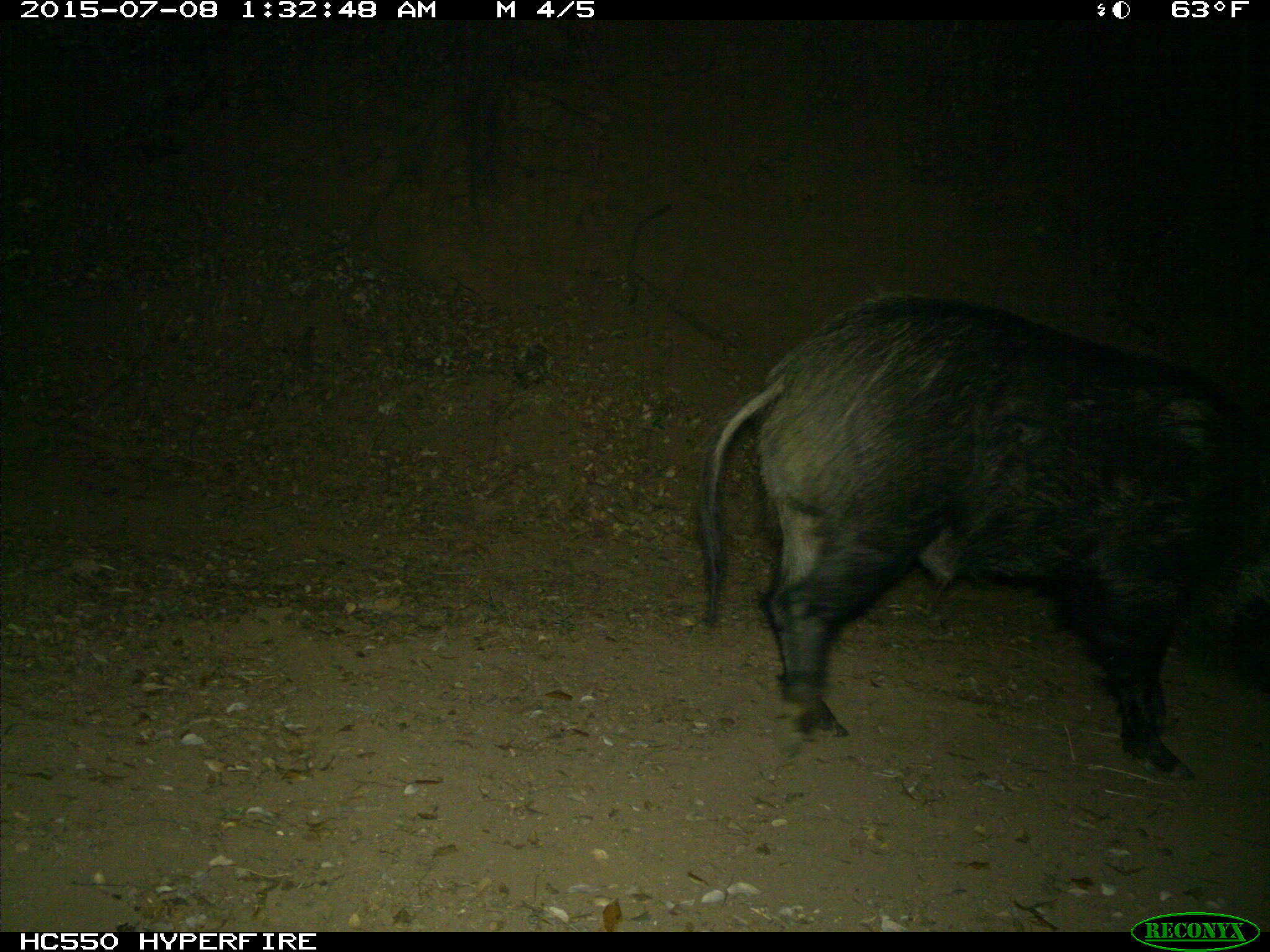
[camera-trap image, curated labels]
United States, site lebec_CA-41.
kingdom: Animalia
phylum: Chordata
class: Mammalia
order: Artiodactyla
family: Suidae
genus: Sus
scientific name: Sus scrofa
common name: wild boar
Sus scrofa (wild boar).